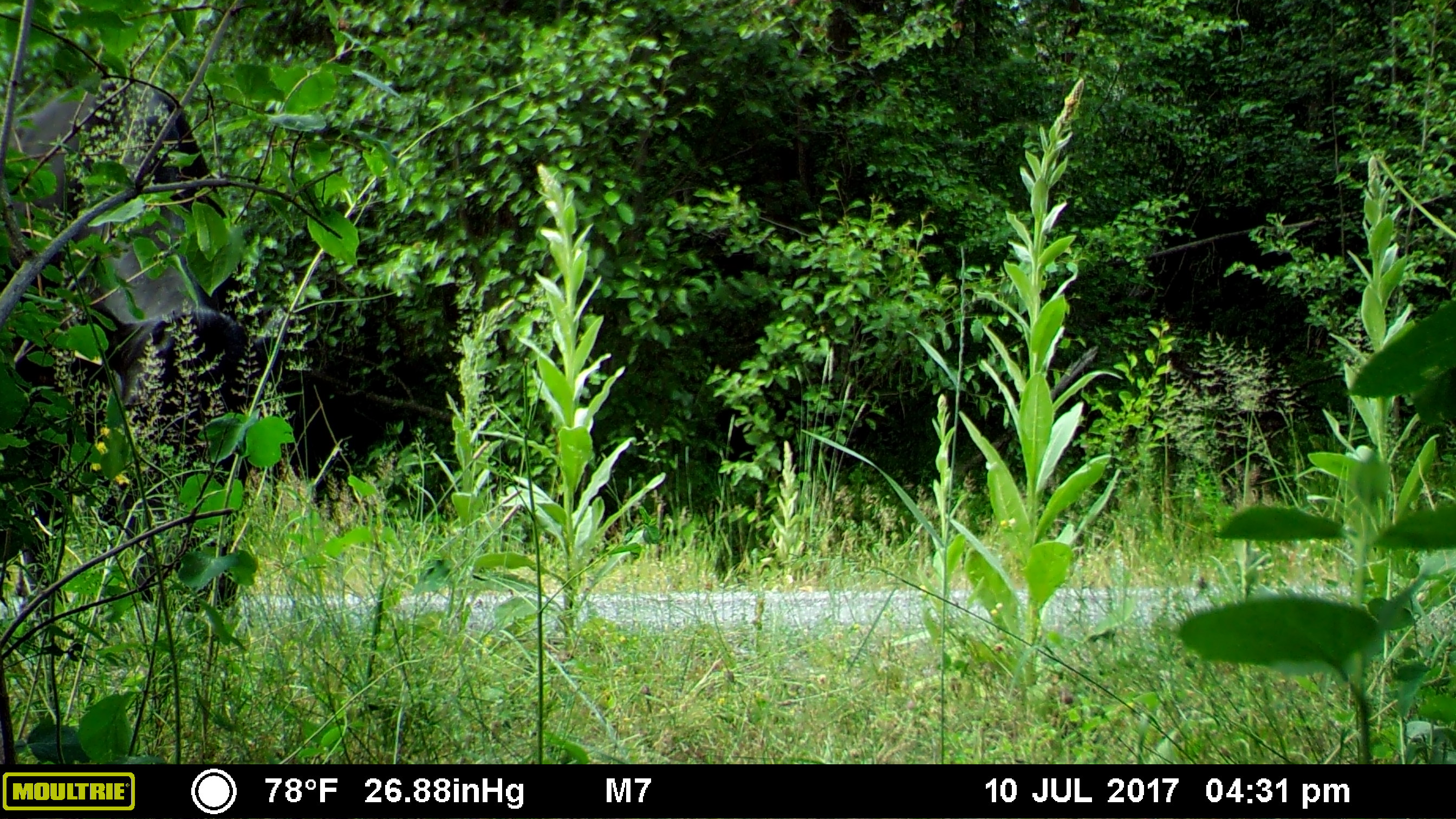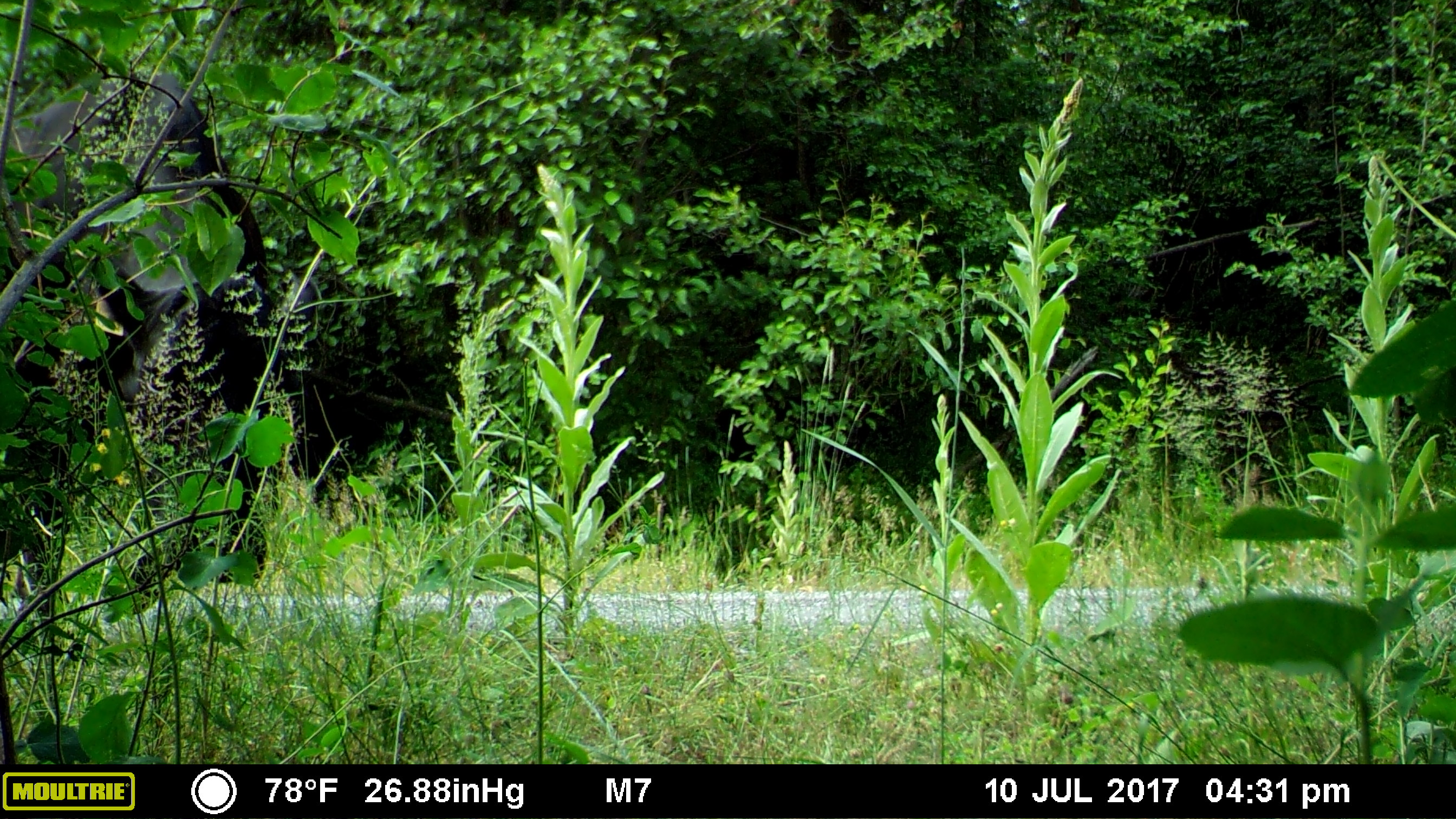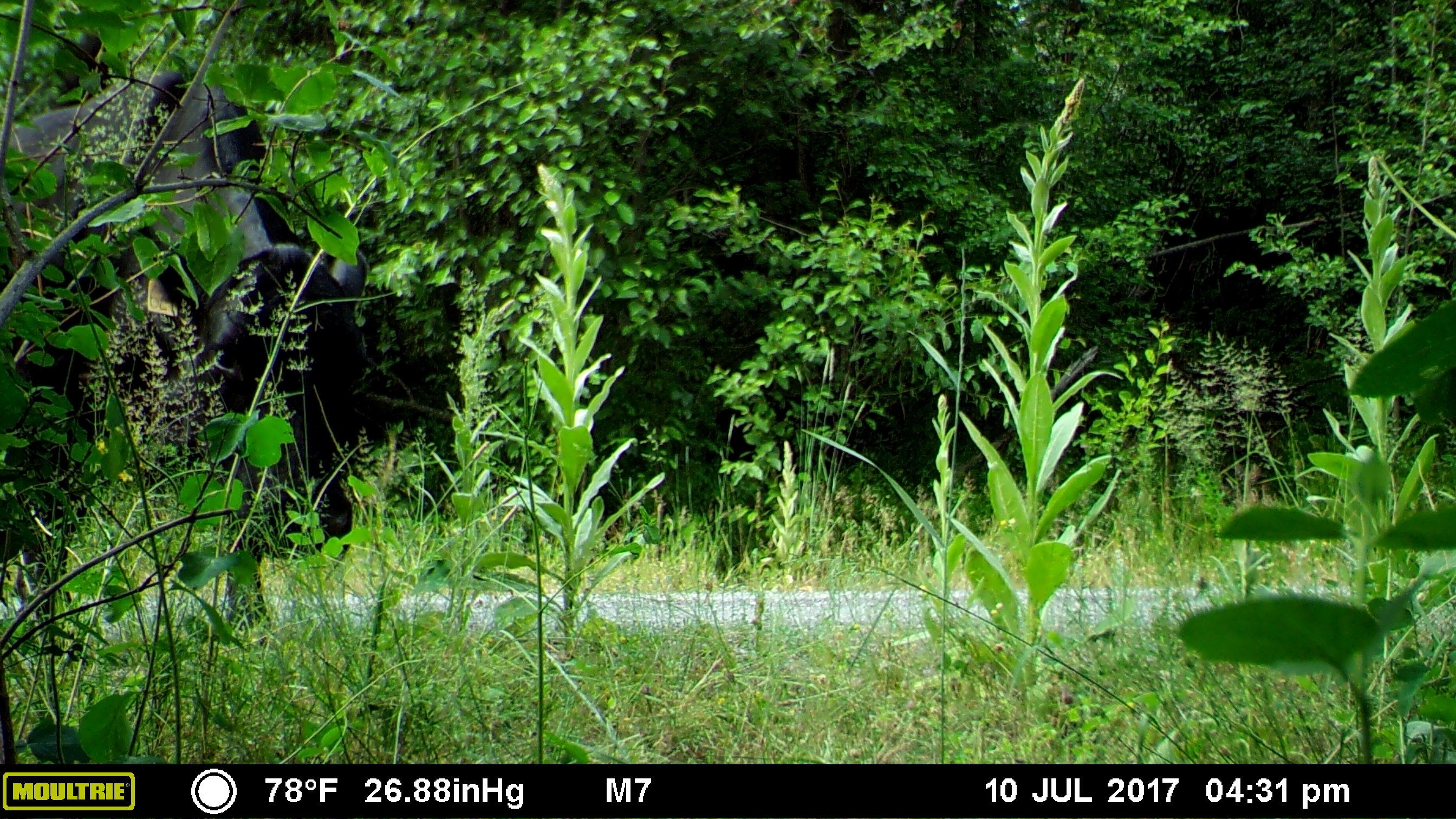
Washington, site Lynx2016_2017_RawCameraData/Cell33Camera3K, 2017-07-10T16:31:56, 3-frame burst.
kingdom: Animalia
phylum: Chordata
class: Mammalia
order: Artiodactyla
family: Bovidae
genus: Bos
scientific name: Bos taurus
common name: domestic cattle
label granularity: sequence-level